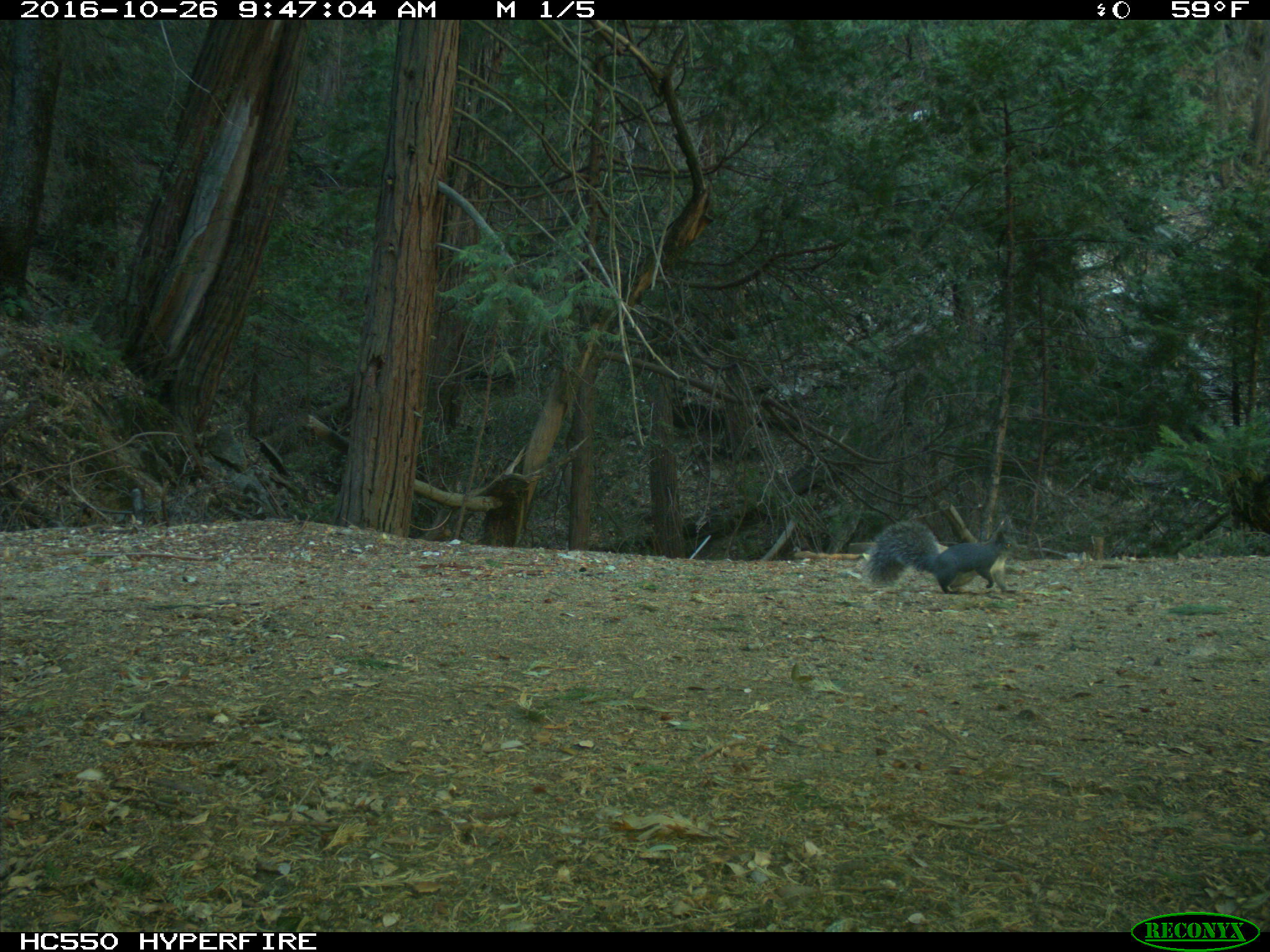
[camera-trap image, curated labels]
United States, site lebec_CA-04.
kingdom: Animalia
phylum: Chordata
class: Mammalia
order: Rodentia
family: Sciuridae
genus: Sciurus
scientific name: Sciurus carolinensis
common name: eastern gray squirrel